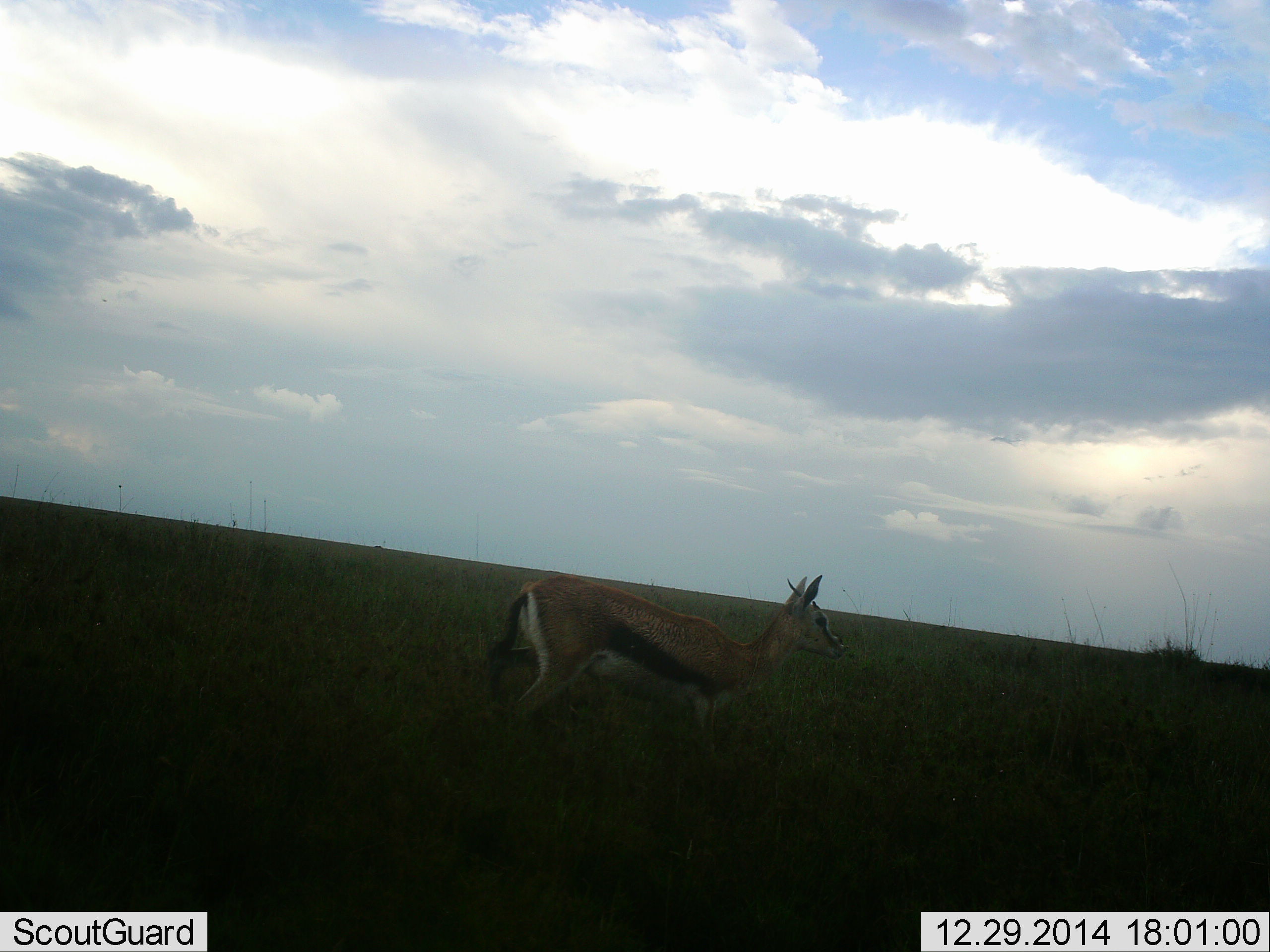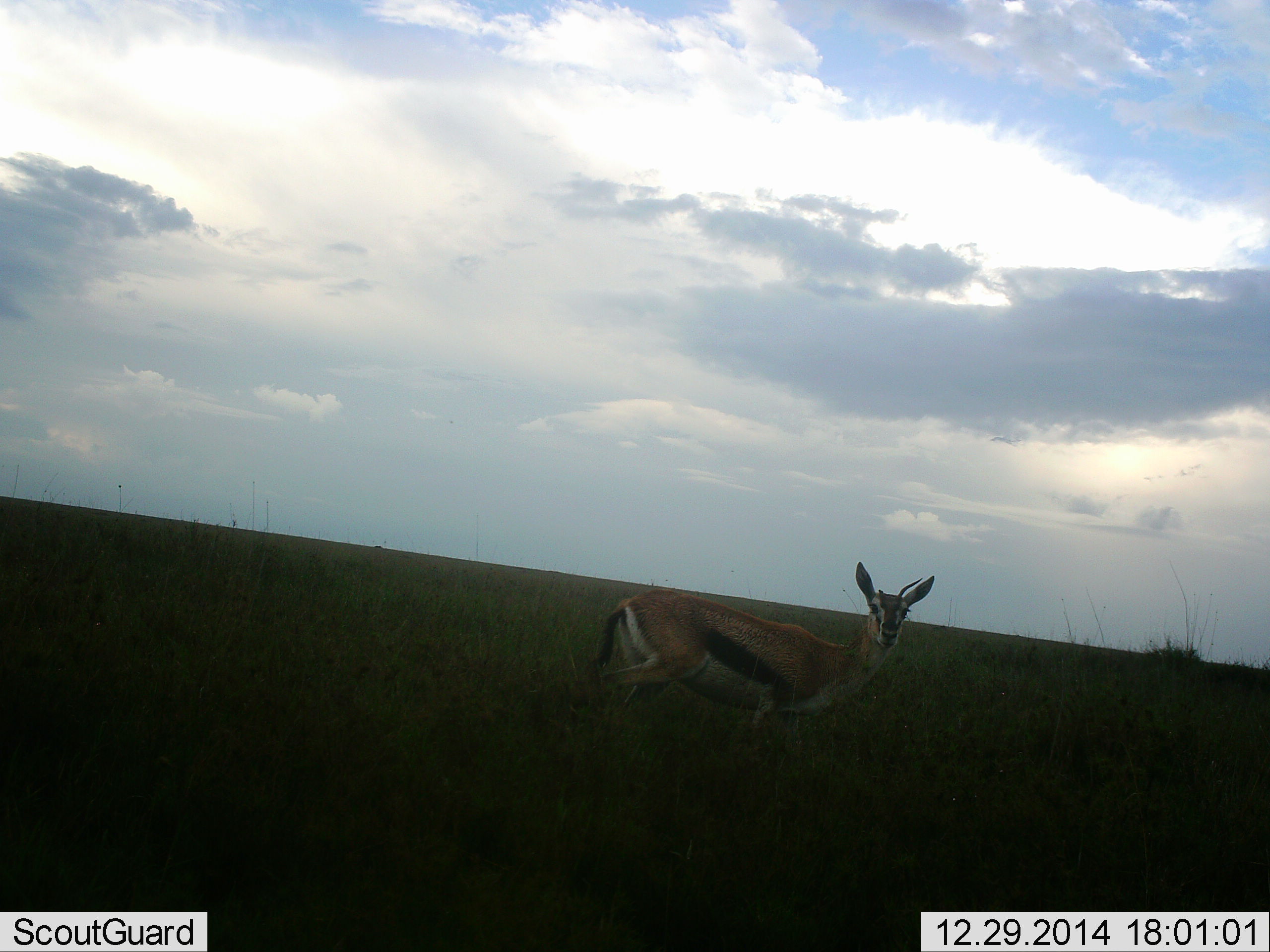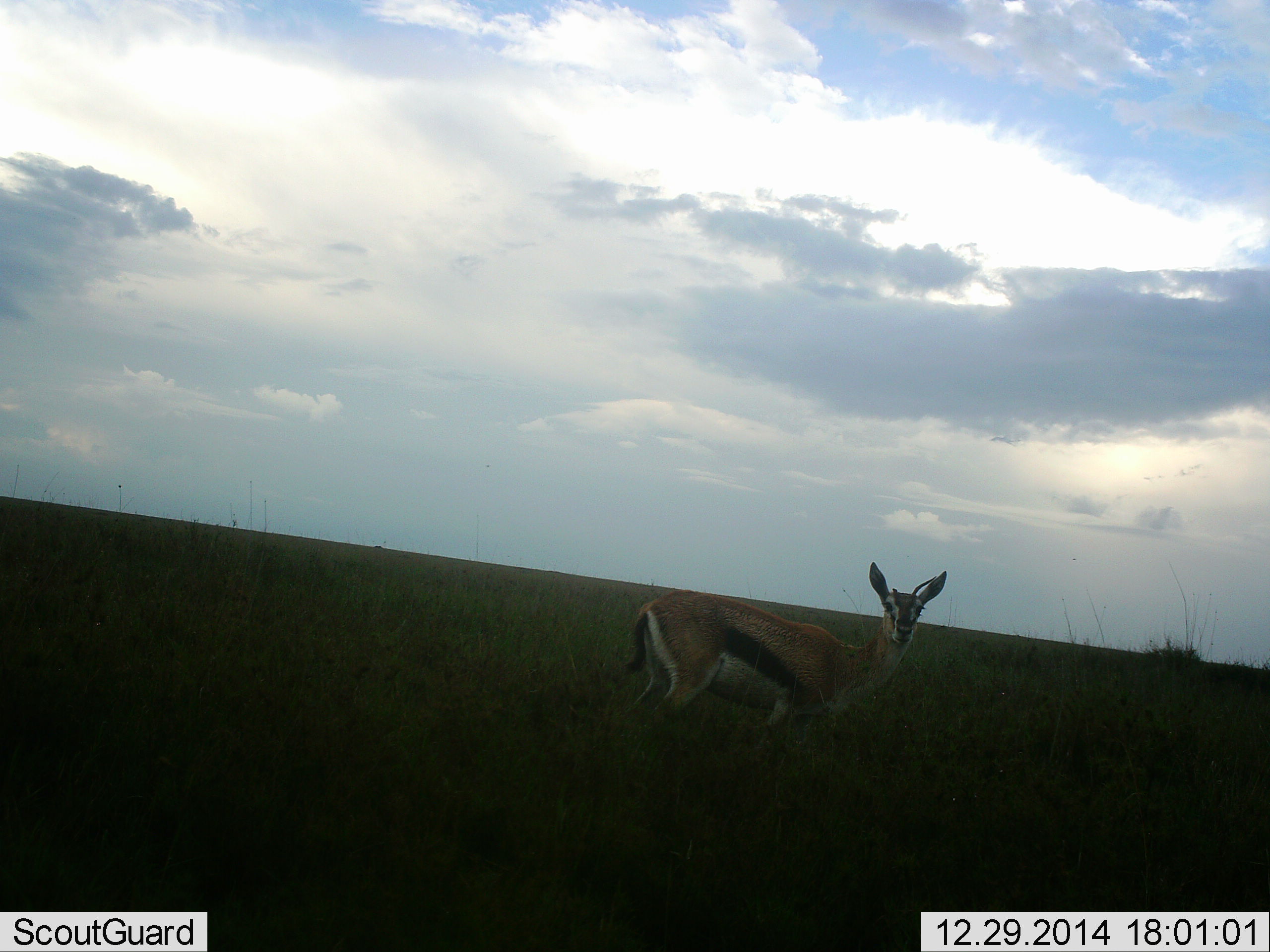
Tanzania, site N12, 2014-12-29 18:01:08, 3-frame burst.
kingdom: Animalia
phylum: Chordata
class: Mammalia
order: Artiodactyla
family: Bovidae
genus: Eudorcas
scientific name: Eudorcas thomsonii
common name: thomson's gazelle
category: gazellethomsons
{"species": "gazellethomsons (thomson's gazelle) (Eudorcas thomsonii)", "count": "1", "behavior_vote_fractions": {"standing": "50%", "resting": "0%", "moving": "50%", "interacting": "0%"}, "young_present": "0%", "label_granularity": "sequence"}